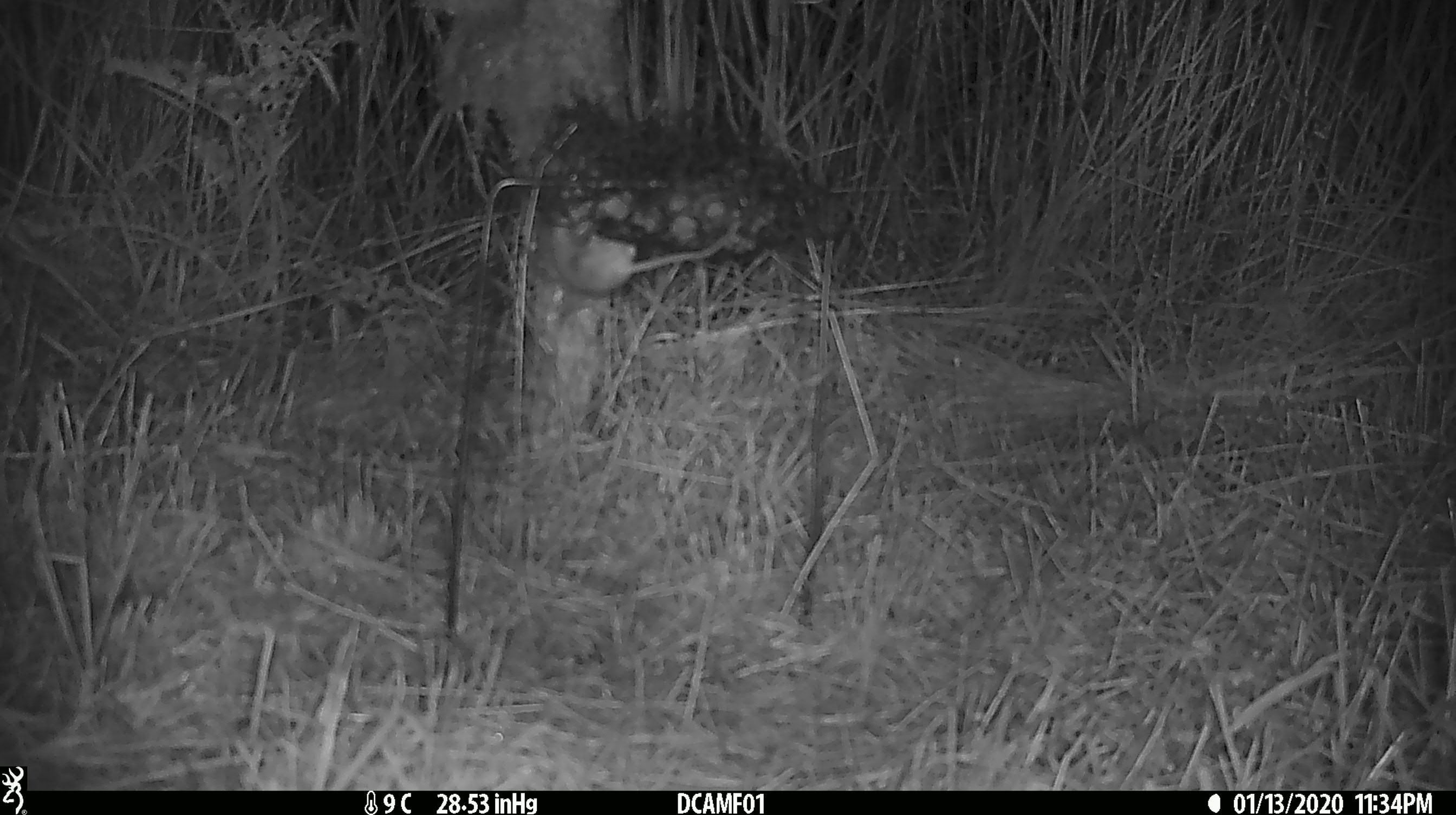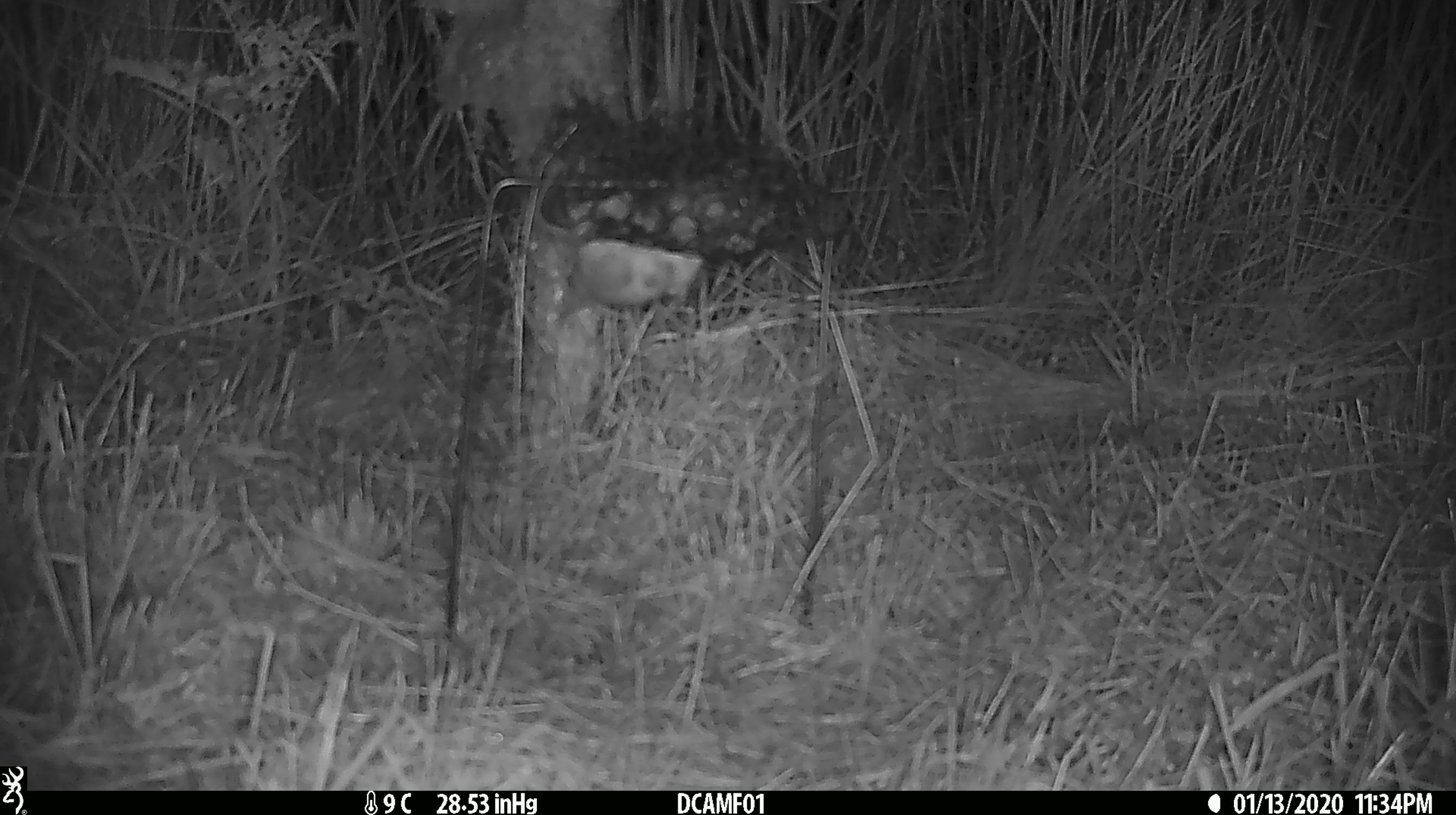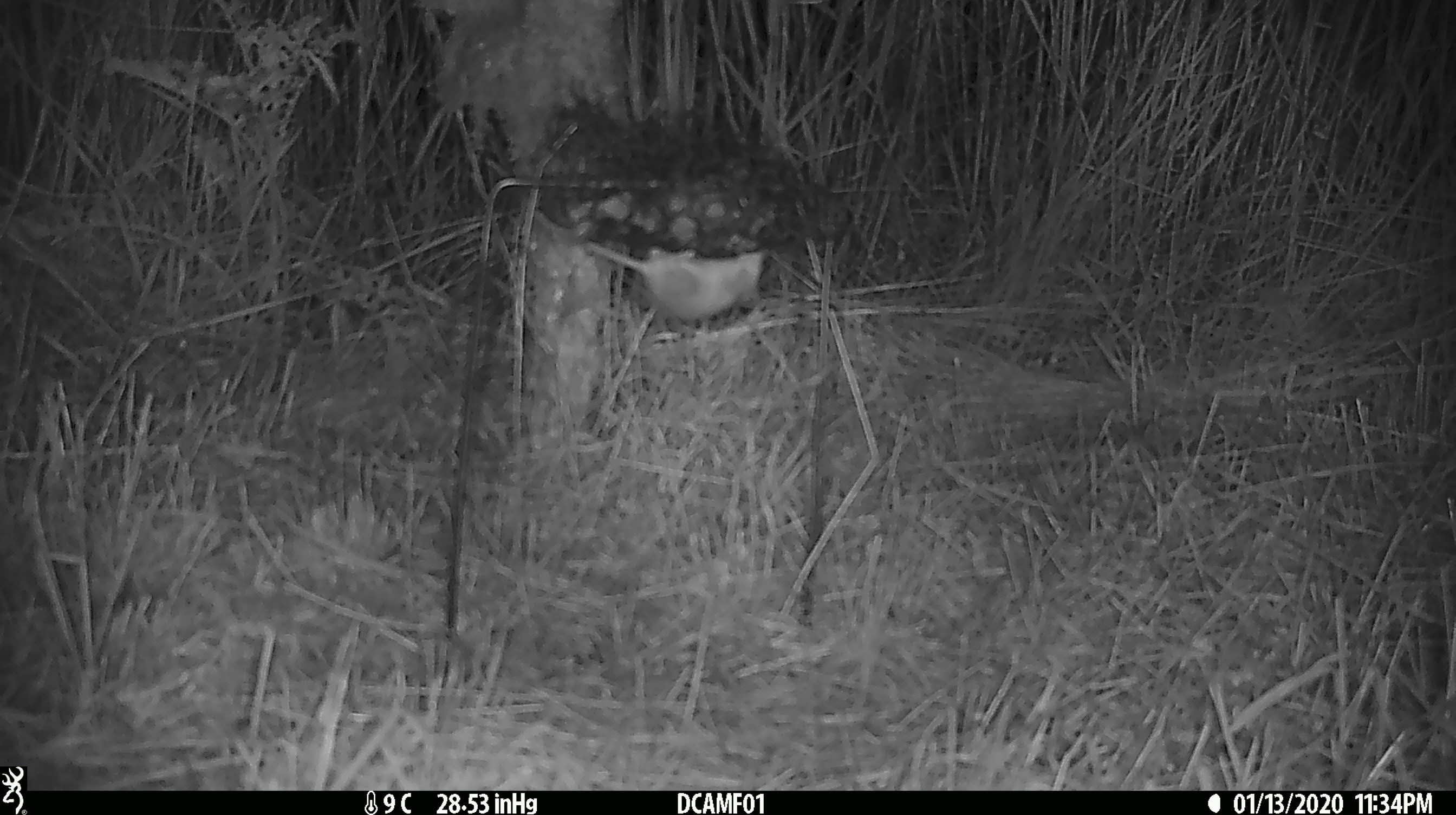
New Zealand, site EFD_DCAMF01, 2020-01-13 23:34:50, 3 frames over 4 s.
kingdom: Animalia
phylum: Chordata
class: Mammalia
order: Rodentia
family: Muridae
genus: Mus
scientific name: Mus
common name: mouse